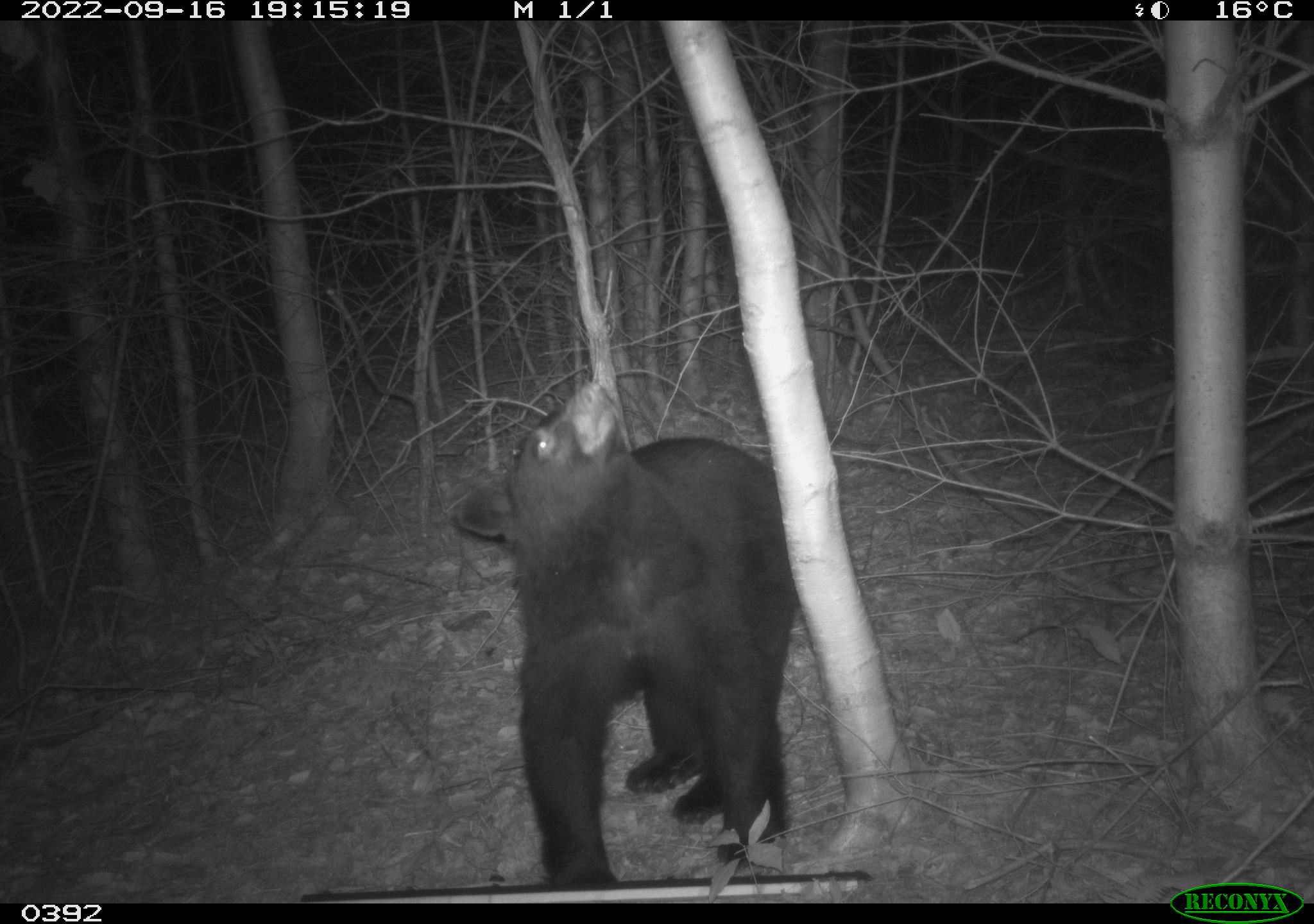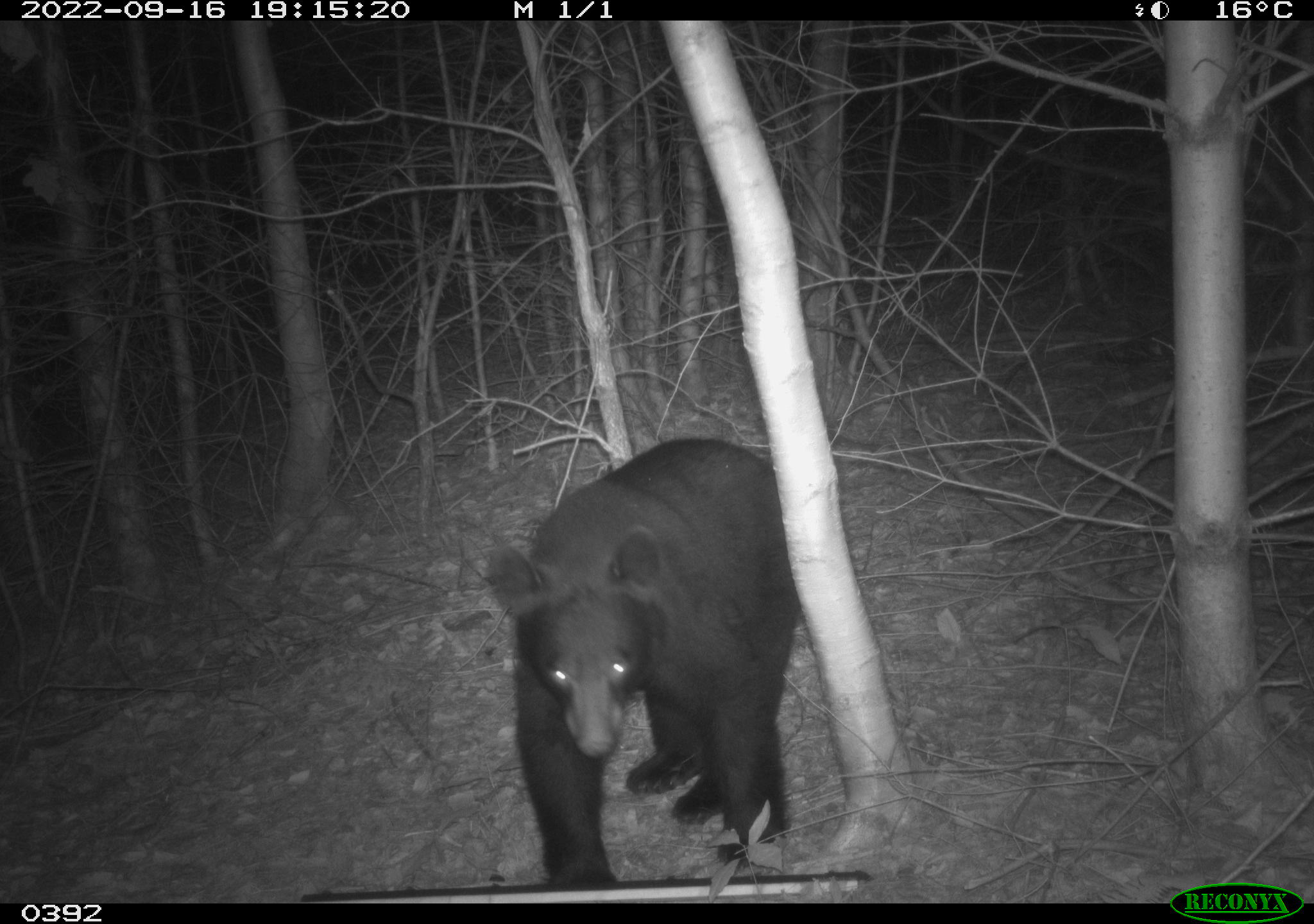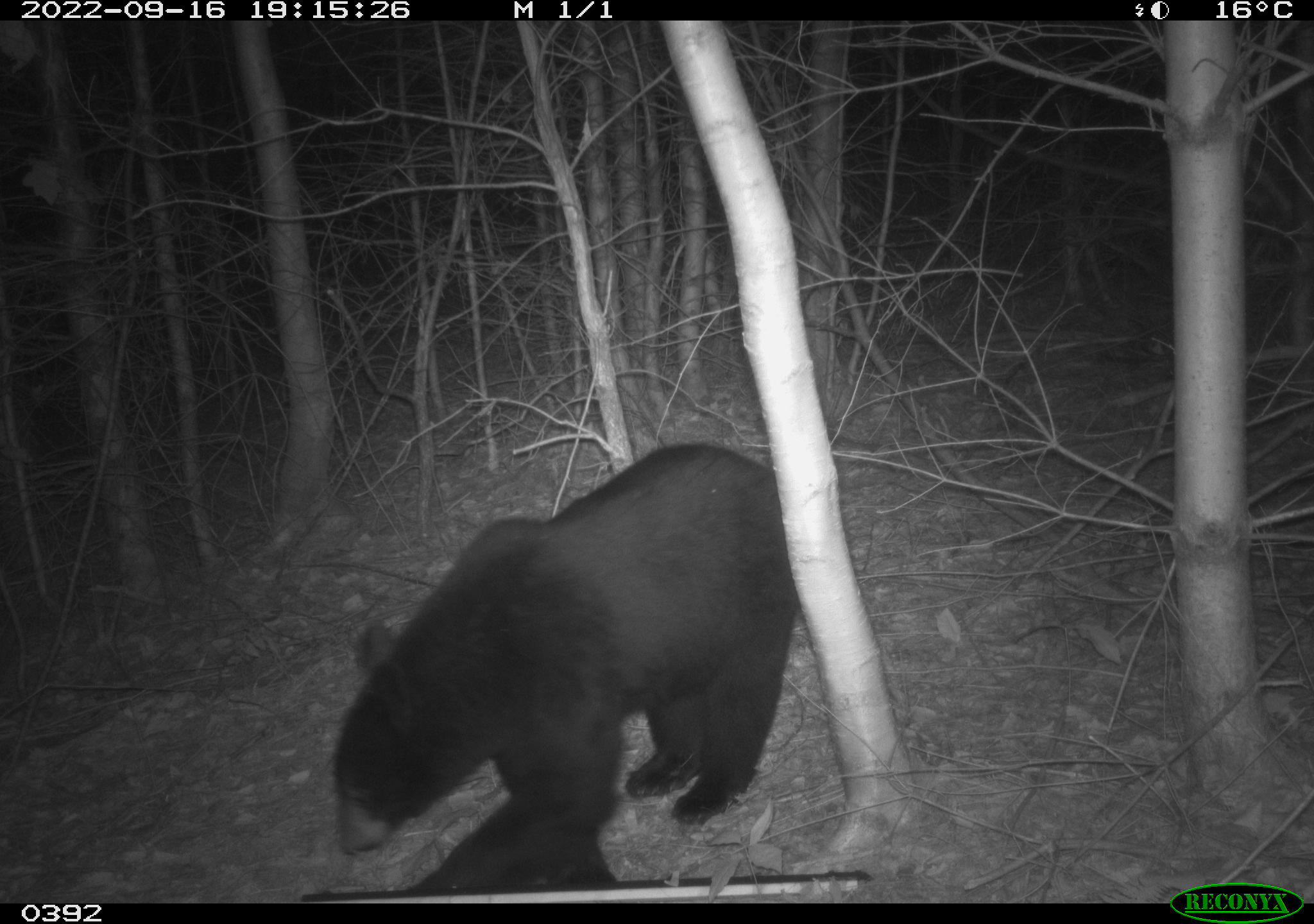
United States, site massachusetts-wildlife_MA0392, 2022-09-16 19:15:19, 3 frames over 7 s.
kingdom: Animalia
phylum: Chordata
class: Mammalia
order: Carnivora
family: Ursidae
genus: Ursus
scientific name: Ursus americanus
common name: black bear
Black bear (Ursus americanus).